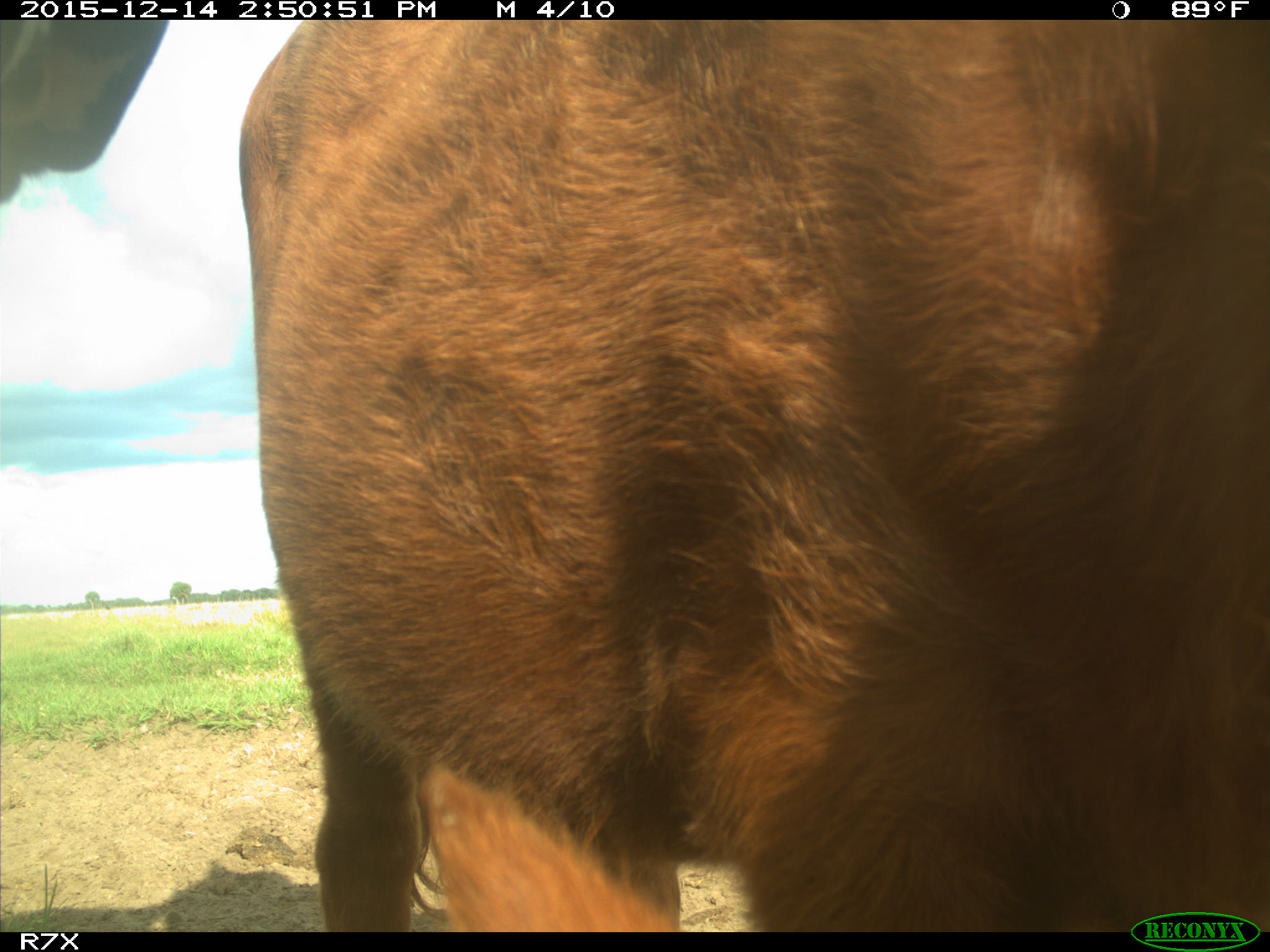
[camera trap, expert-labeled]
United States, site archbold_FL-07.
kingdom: Animalia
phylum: Chordata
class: Mammalia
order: Artiodactyla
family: Bovidae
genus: Bos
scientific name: Bos taurus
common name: domestic cow